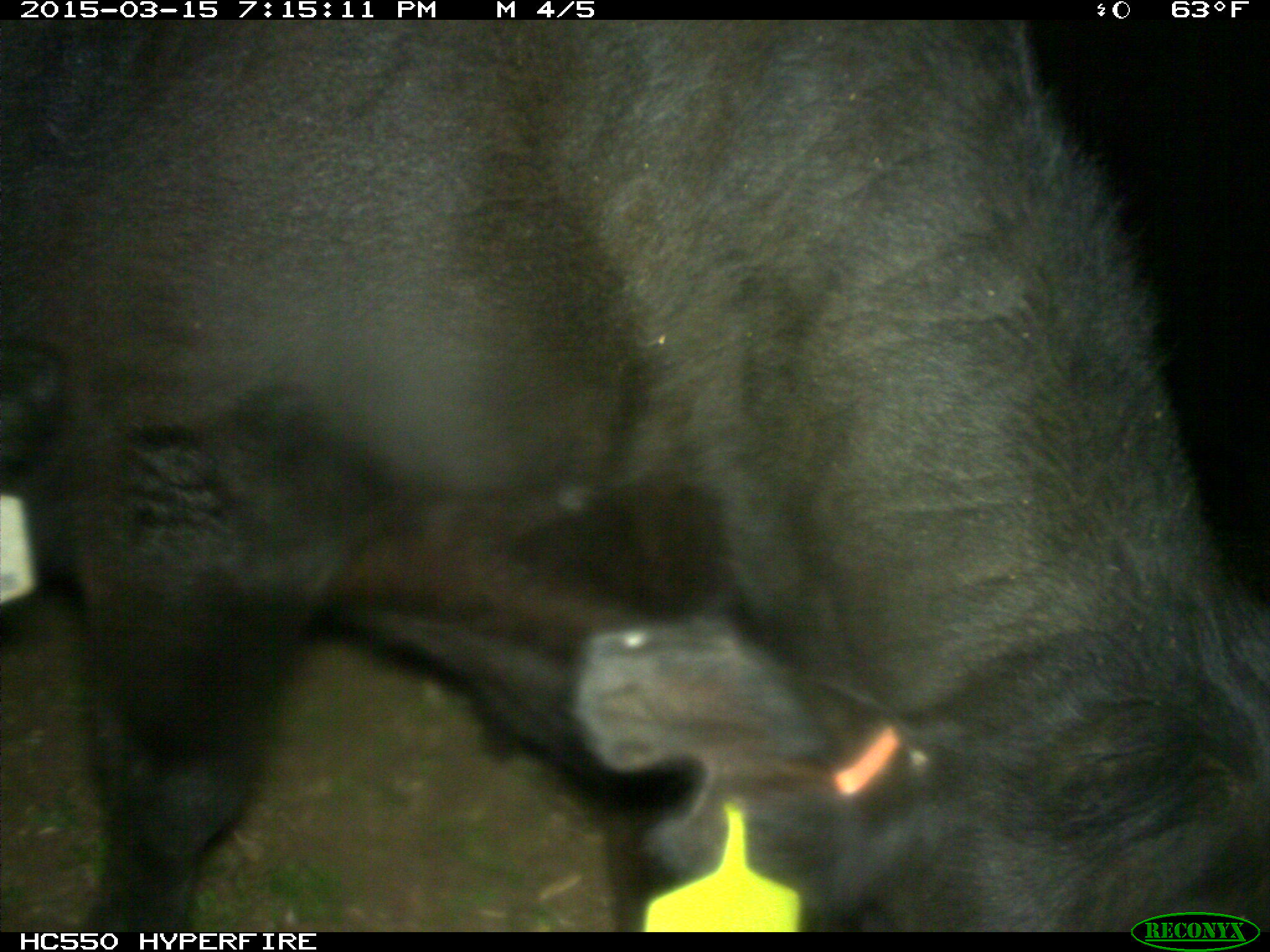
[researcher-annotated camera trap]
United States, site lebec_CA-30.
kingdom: Animalia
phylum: Chordata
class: Mammalia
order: Artiodactyla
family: Bovidae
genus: Bos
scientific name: Bos taurus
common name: domestic cow